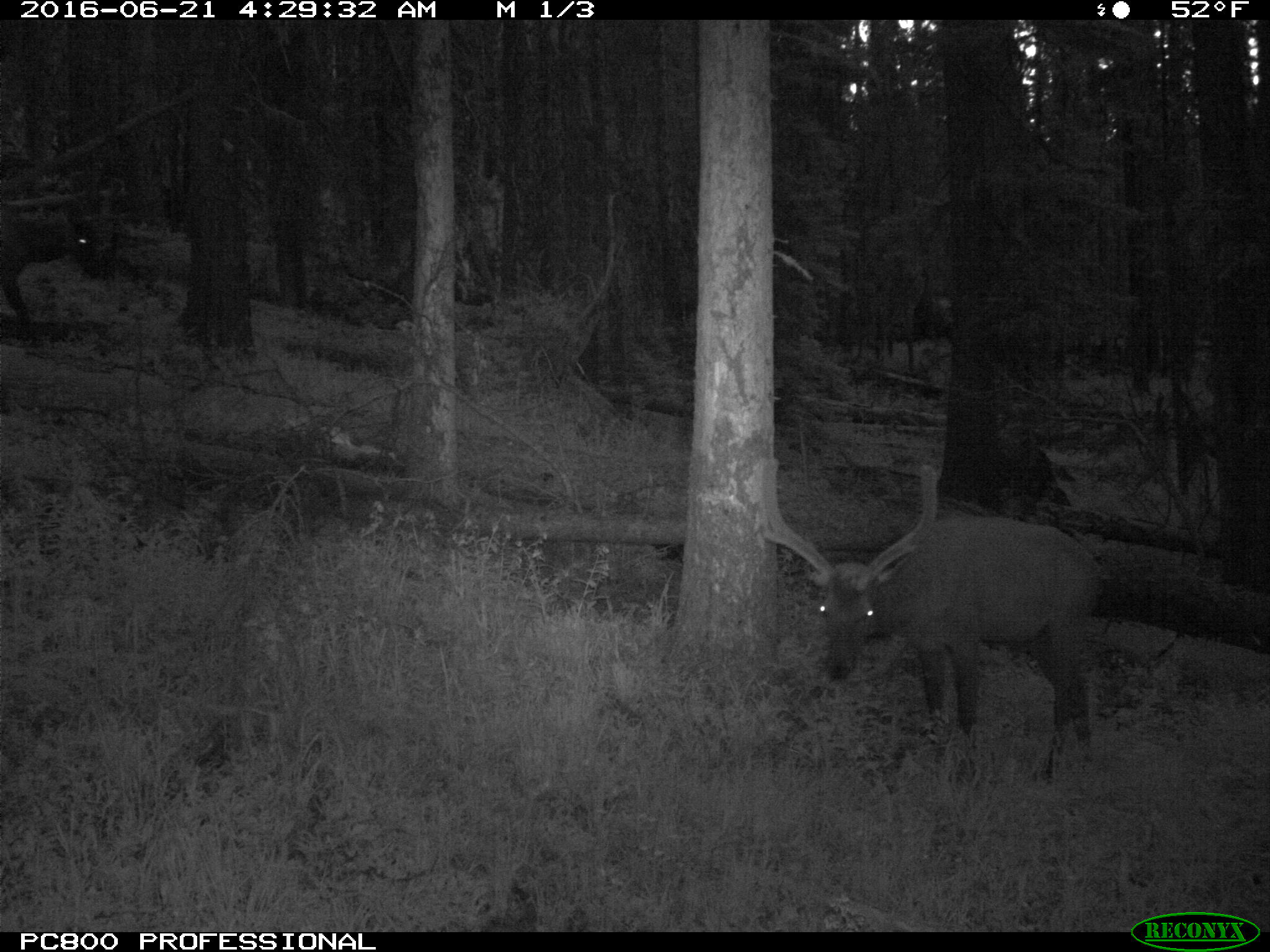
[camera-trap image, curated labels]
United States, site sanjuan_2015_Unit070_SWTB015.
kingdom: Animalia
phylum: Chordata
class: Mammalia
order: Artiodactyla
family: Cervidae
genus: Cervus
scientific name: Cervus elaphus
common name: red deer